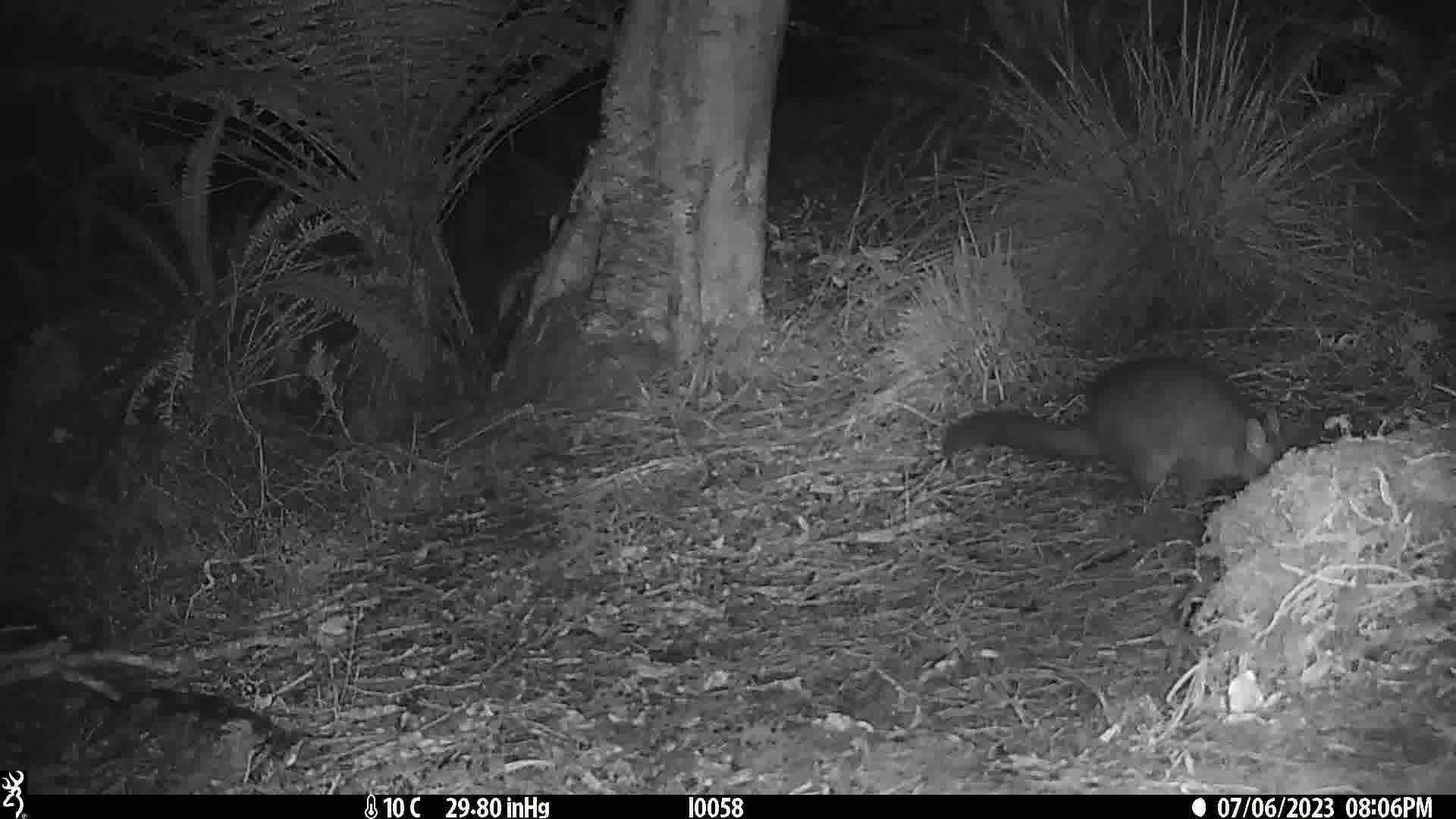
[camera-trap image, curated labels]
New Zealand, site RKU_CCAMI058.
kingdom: Animalia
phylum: Chordata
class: Mammalia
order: Diprotodontia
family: Phalangeridae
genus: Trichosurus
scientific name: Trichosurus vulpecula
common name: common brushtail possum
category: possum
Possum (common brushtail possum) (Trichosurus vulpecula).